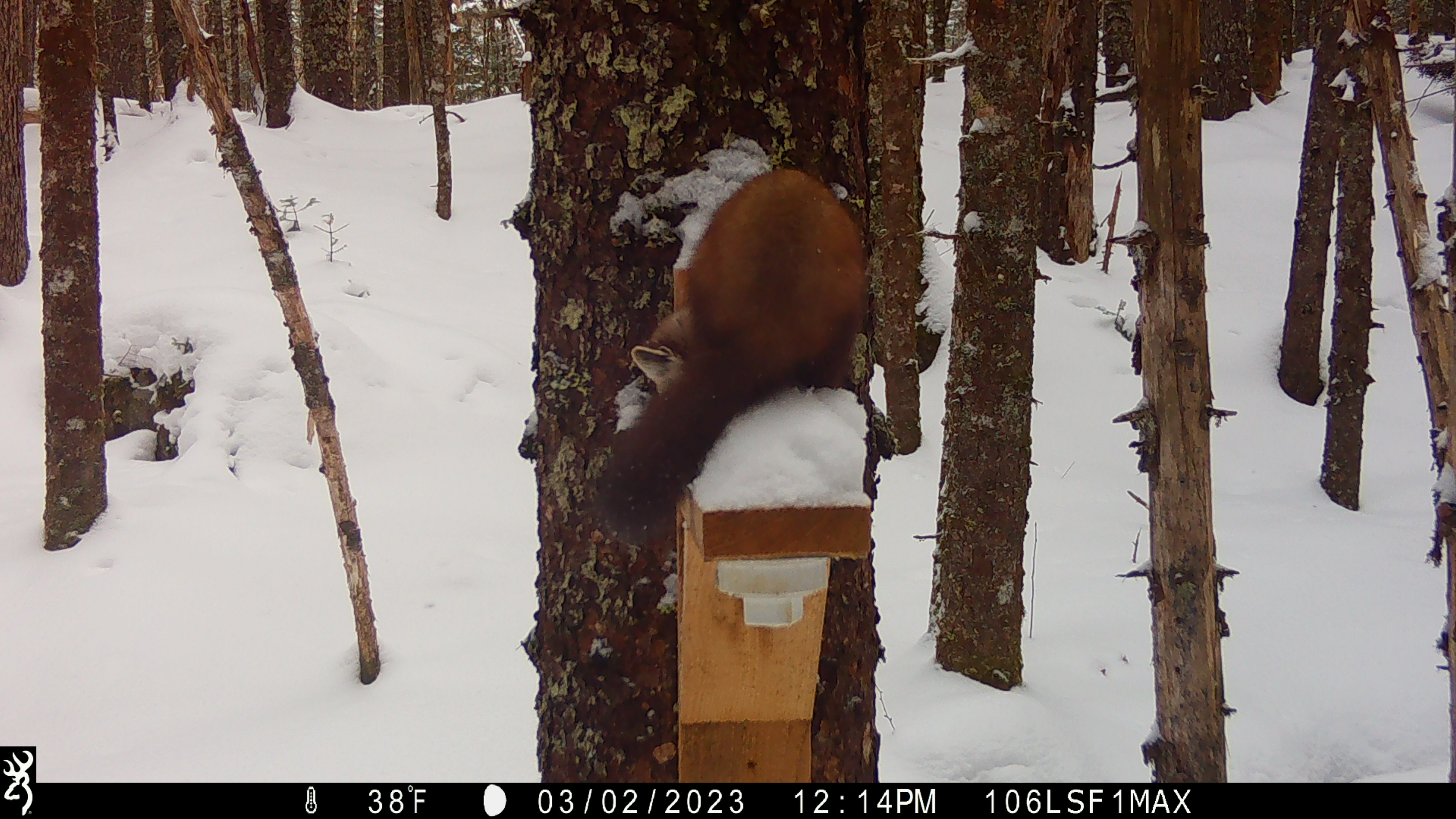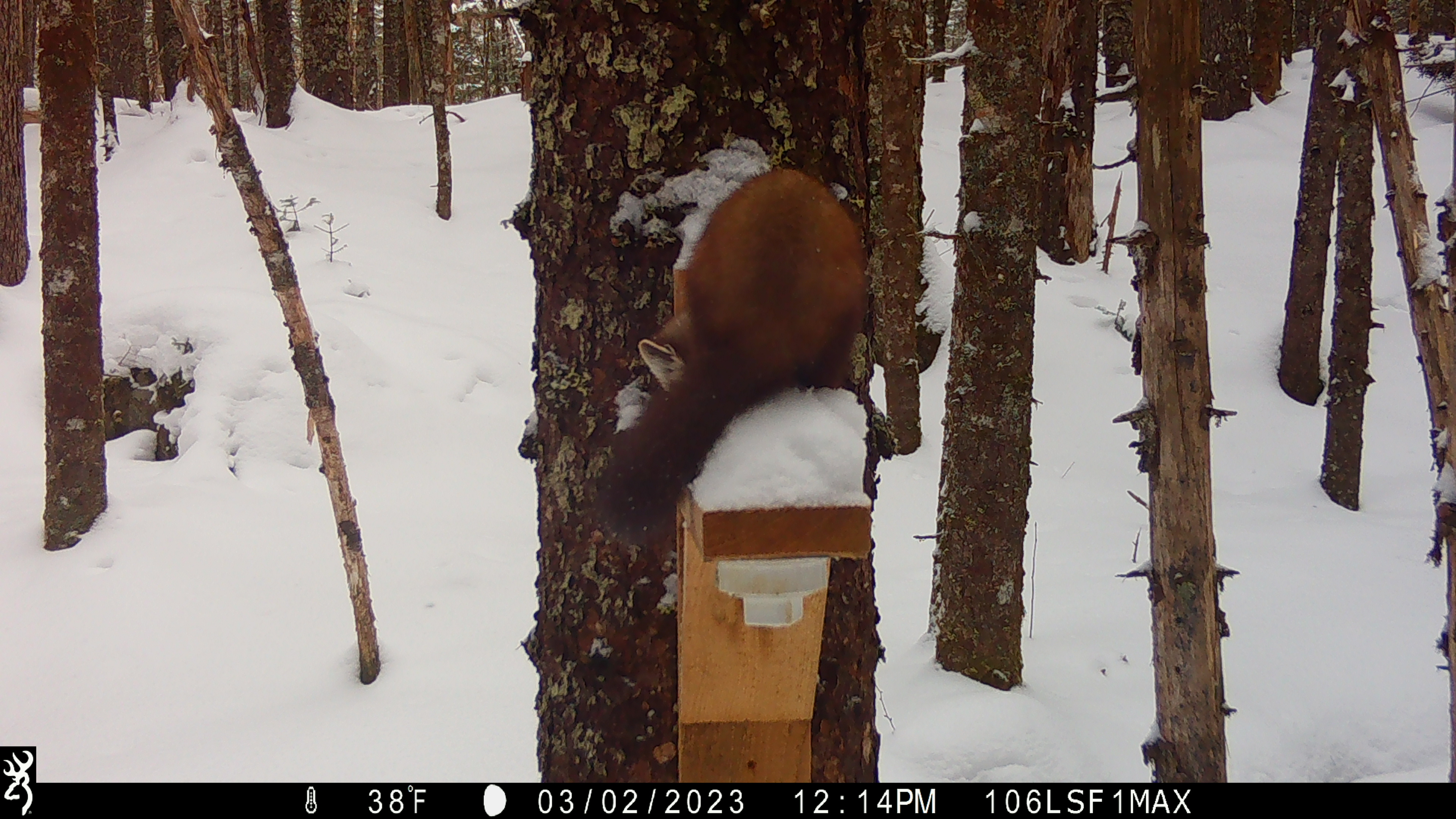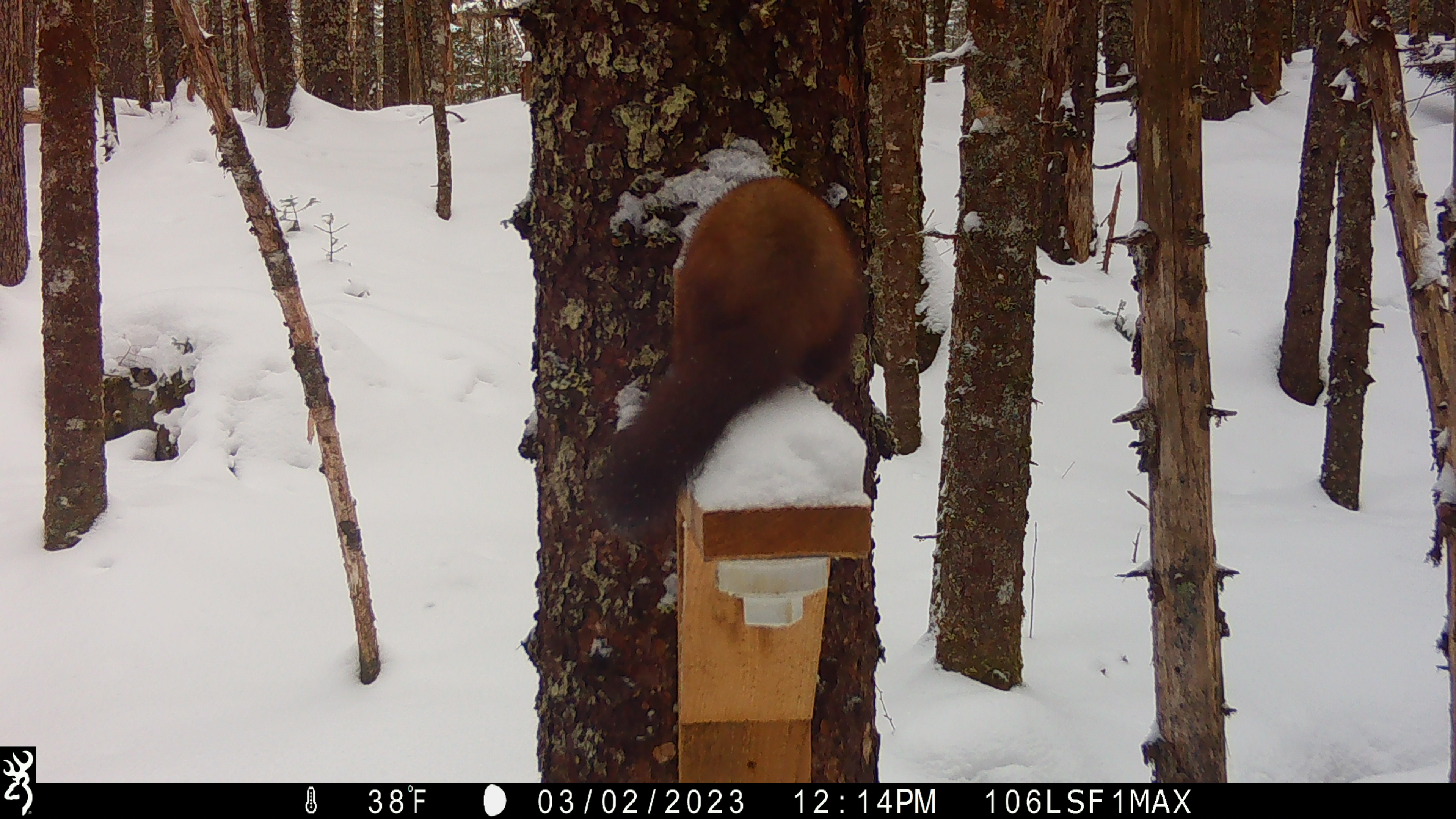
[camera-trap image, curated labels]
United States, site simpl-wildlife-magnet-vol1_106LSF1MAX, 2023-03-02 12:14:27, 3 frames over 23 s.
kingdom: Animalia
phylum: Chordata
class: Mammalia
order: Carnivora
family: Mustelidae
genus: Martes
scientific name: Martes americana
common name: american marten